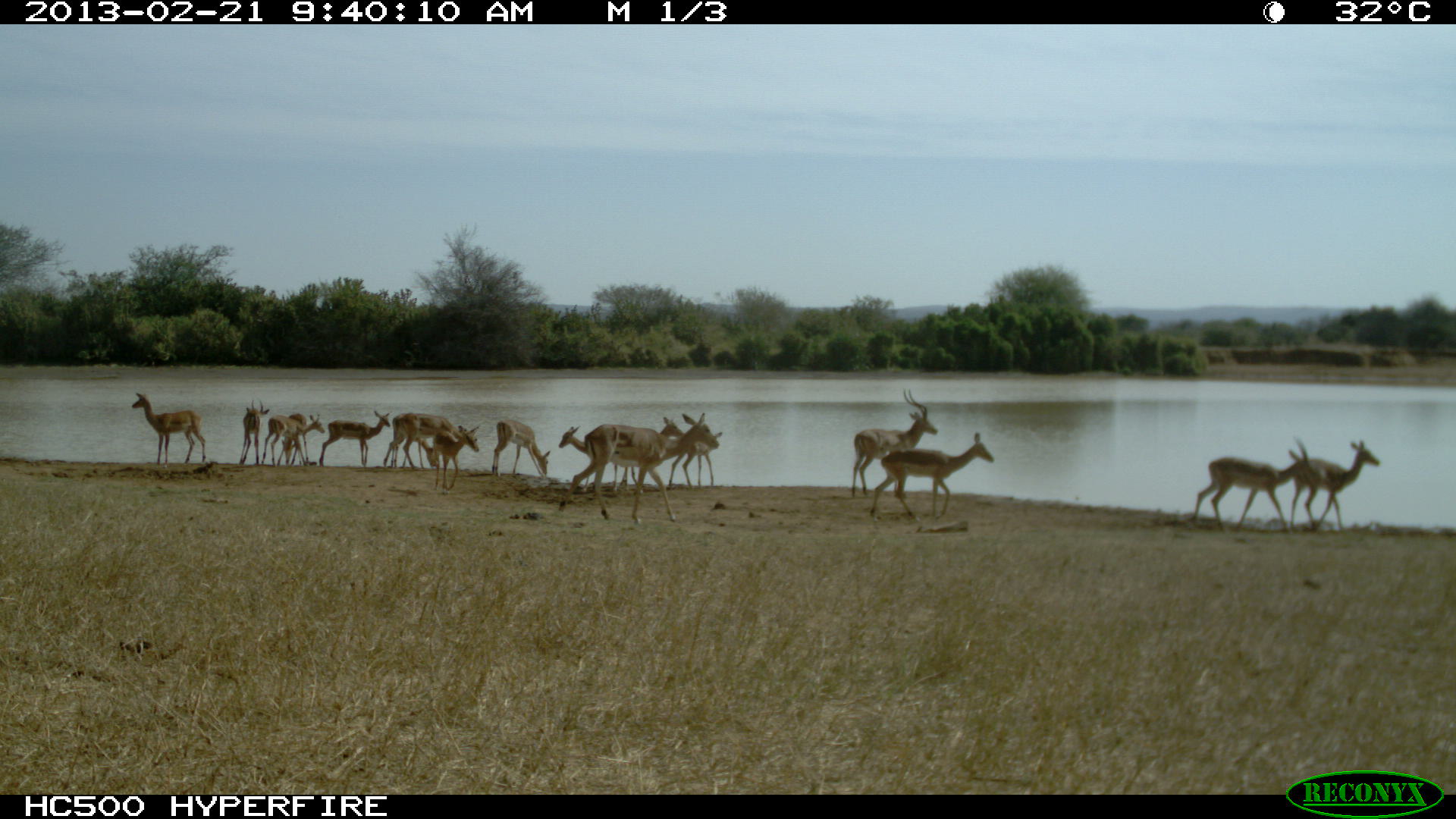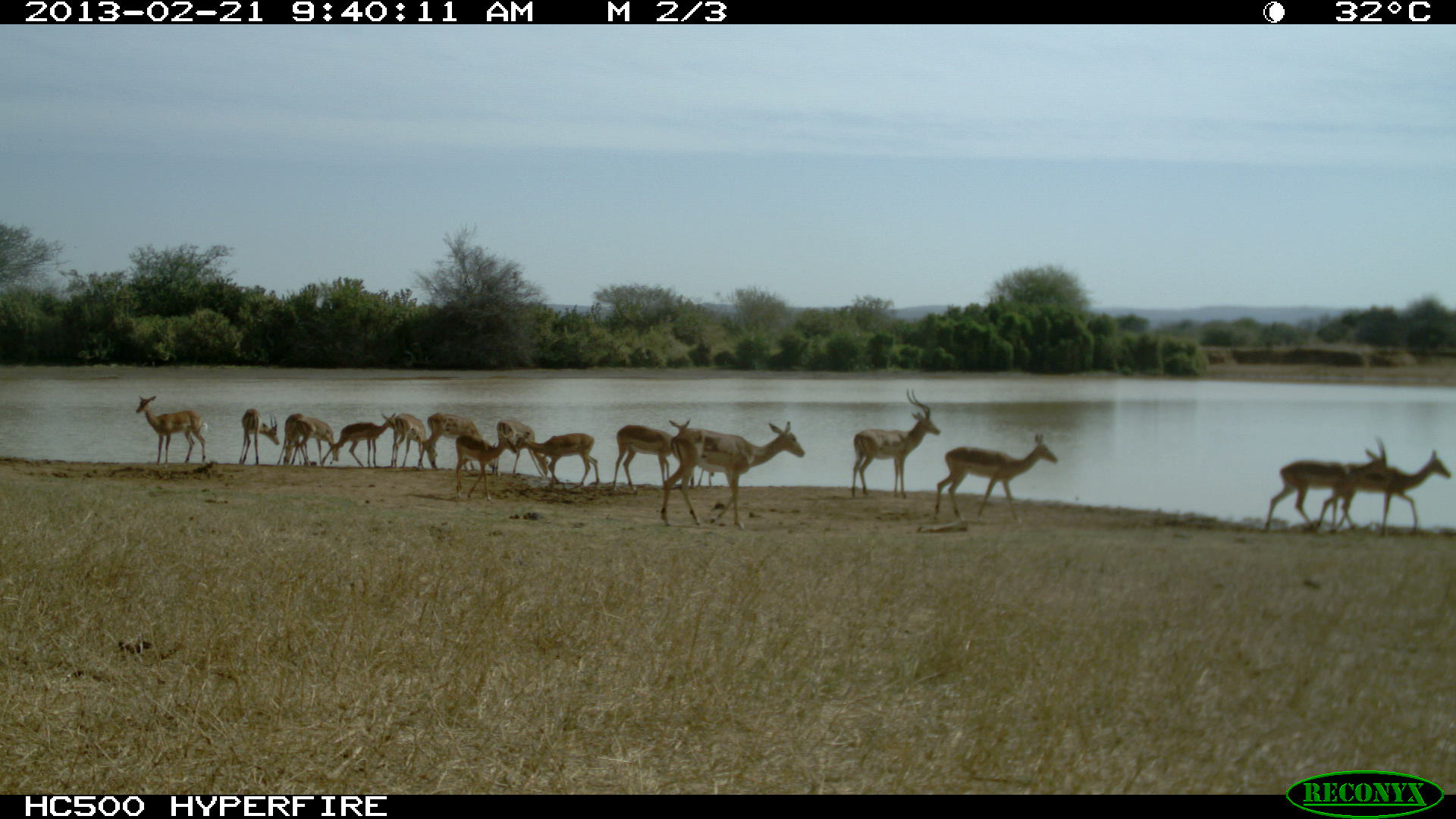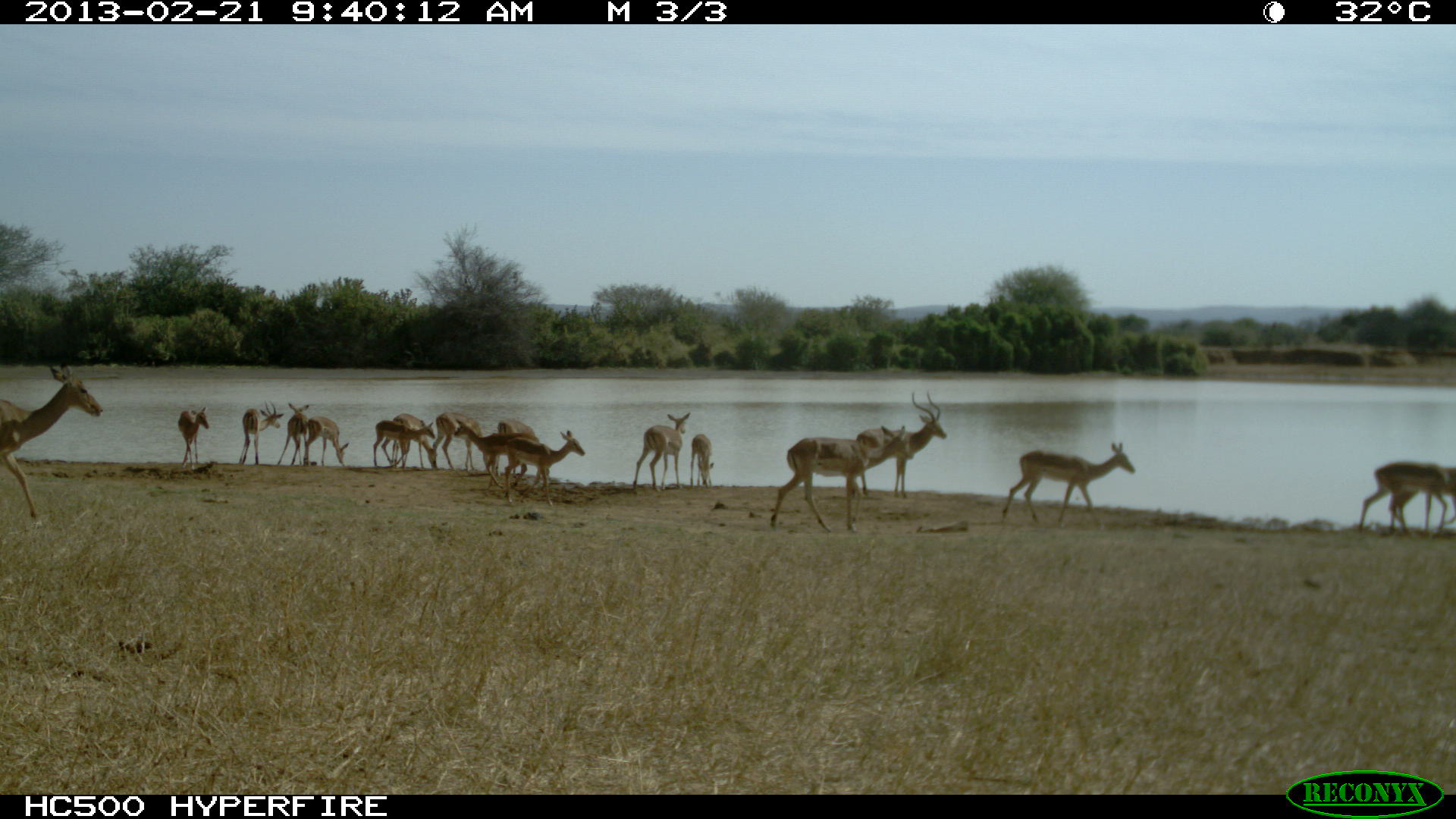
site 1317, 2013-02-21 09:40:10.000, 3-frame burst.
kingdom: Animalia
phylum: Chordata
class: Mammalia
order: Artiodactyla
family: Bovidae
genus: Aepyceros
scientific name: Aepyceros melampus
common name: impala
Aepyceros melampus (impala), count 16.